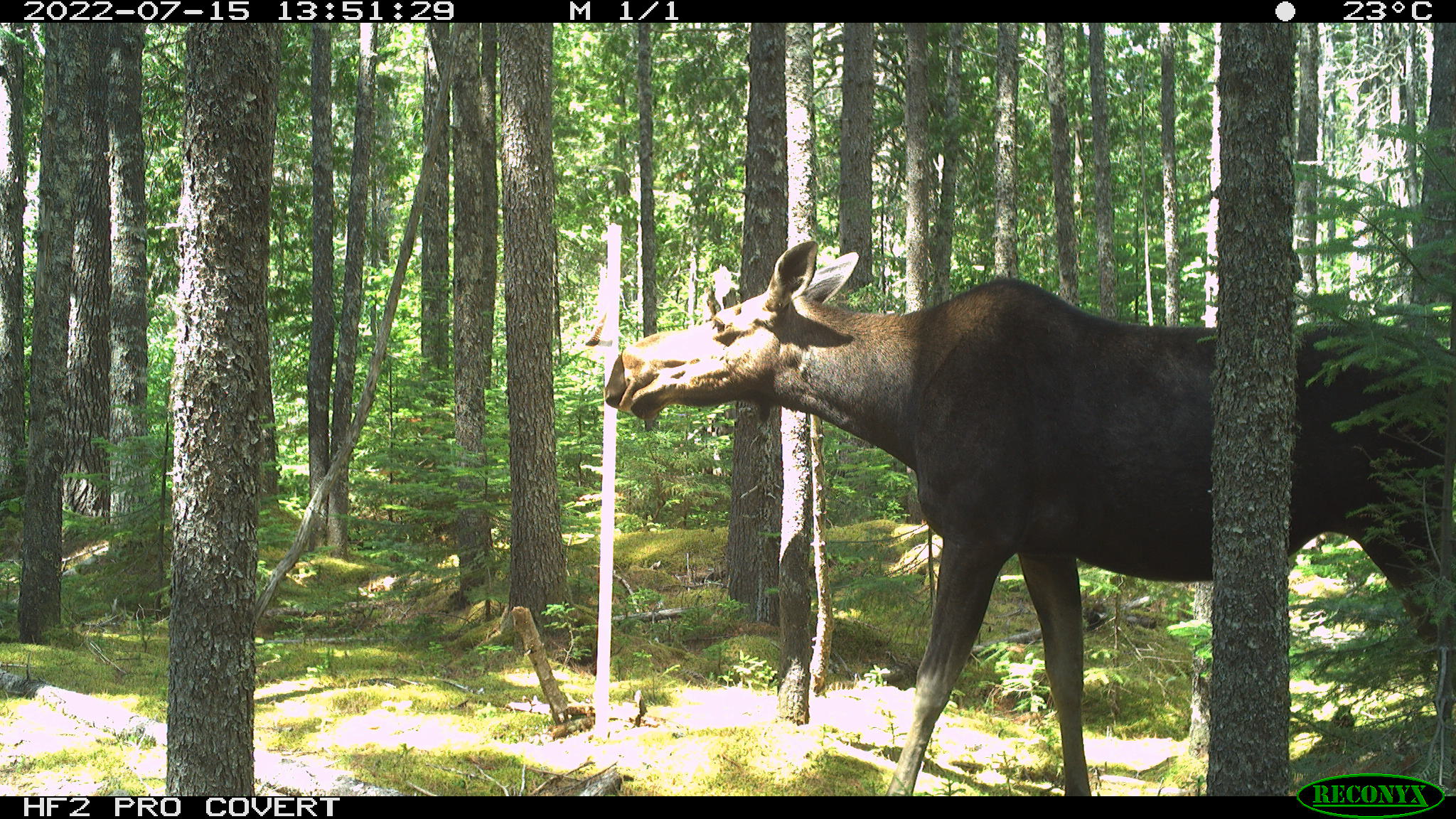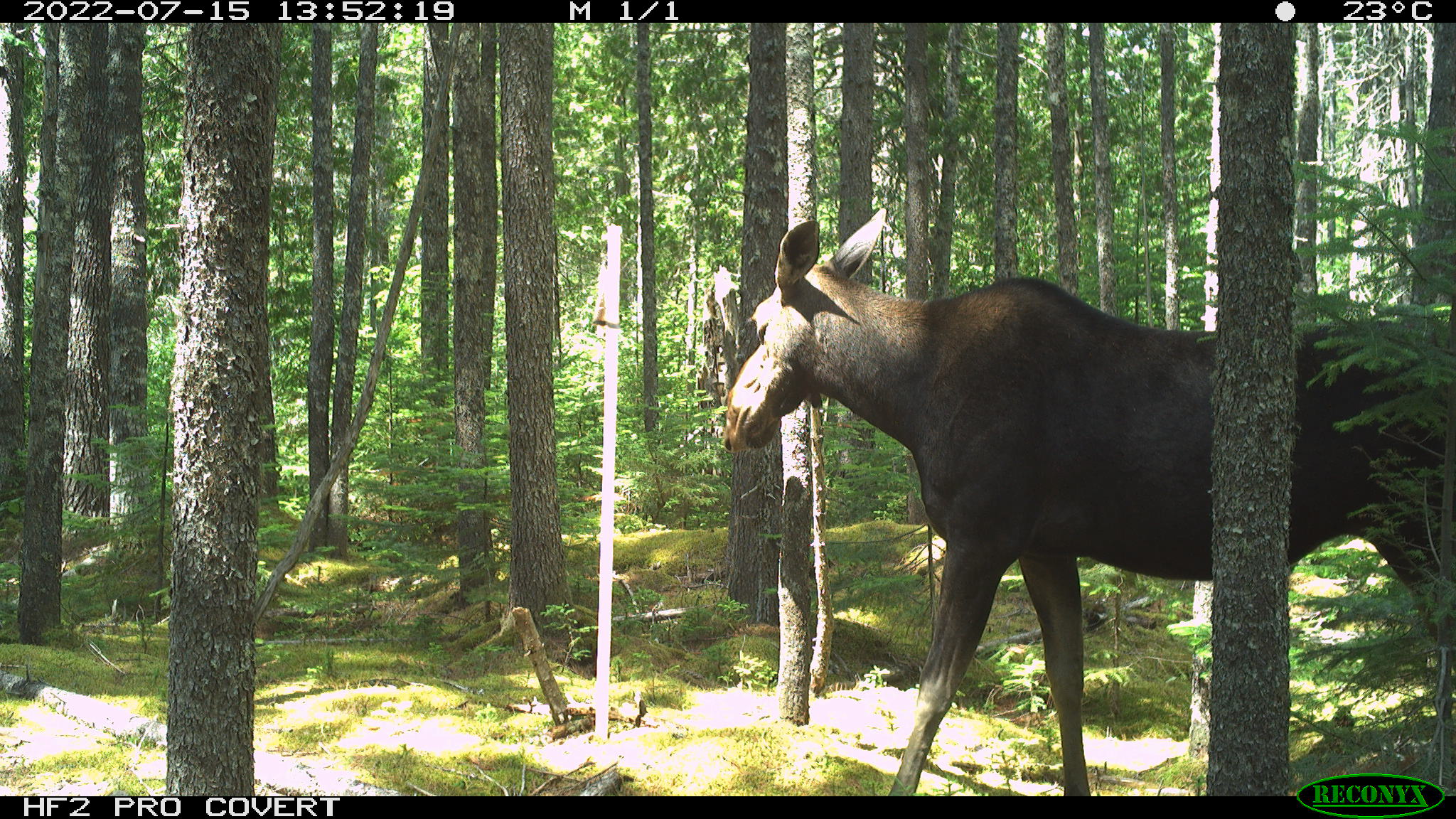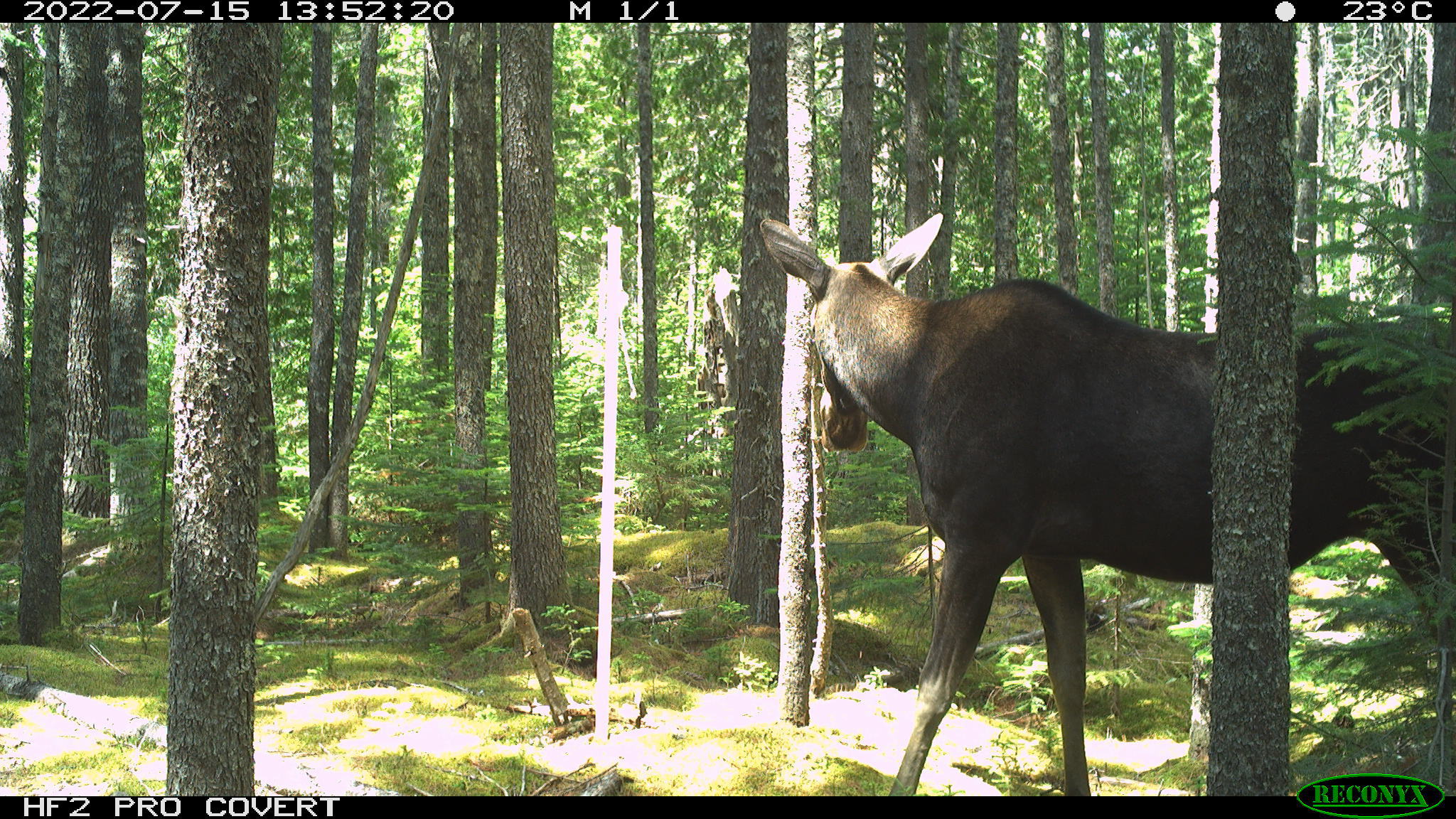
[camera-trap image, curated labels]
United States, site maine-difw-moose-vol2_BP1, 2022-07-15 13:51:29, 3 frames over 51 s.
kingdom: Animalia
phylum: Chordata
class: Mammalia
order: Artiodactyla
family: Cervidae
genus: Alces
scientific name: Alces alces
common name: moose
Moose (Alces alces).